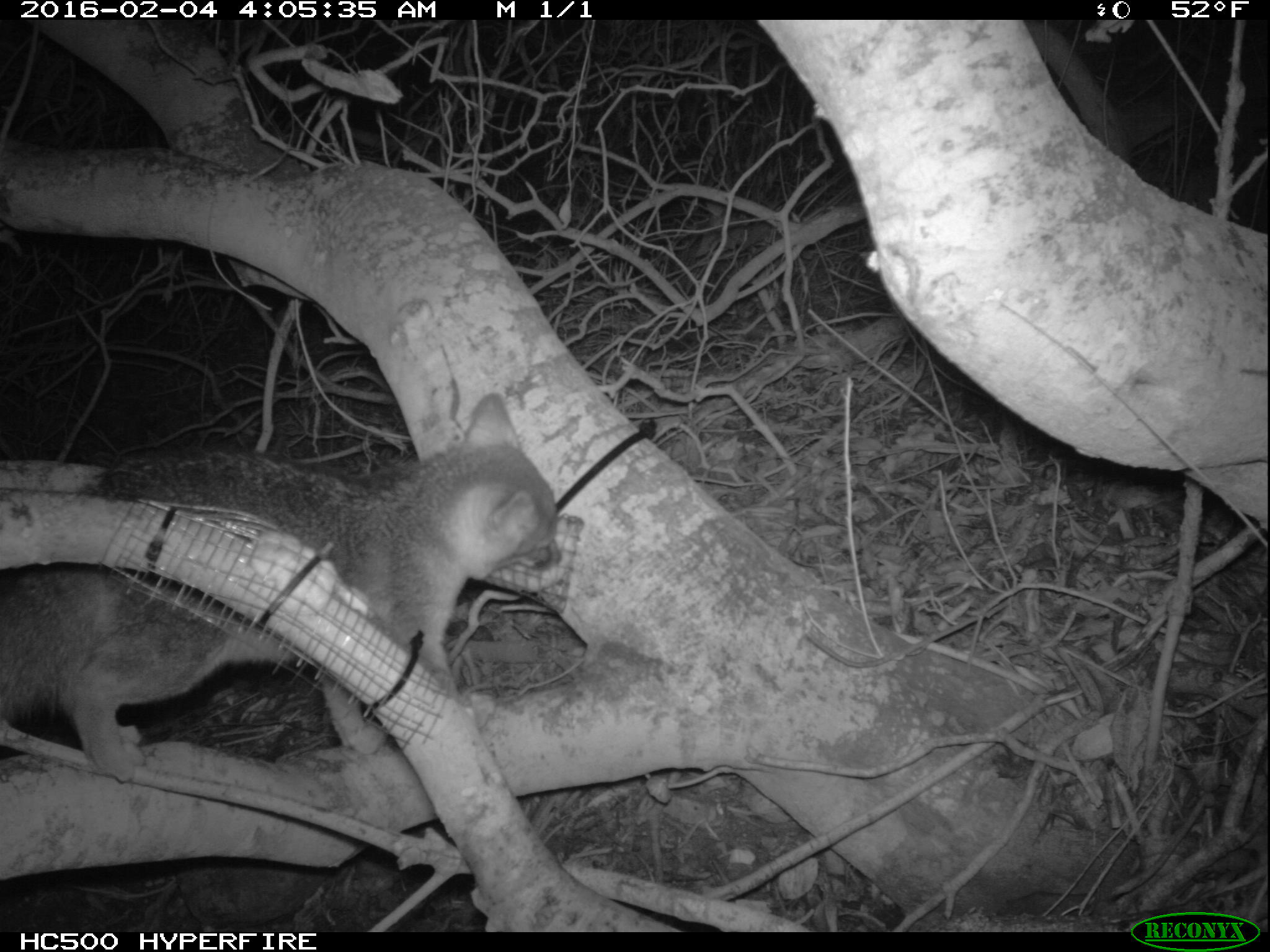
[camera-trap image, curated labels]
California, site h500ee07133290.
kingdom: Animalia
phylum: Chordata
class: Mammalia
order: Carnivora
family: Canidae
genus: Urocyon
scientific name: Urocyon littoralis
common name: island fox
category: fox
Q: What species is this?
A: Fox (island fox) (Urocyon littoralis).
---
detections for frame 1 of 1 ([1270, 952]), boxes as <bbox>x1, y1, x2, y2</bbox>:
fox: <bbox>0, 390, 564, 781</bbox>